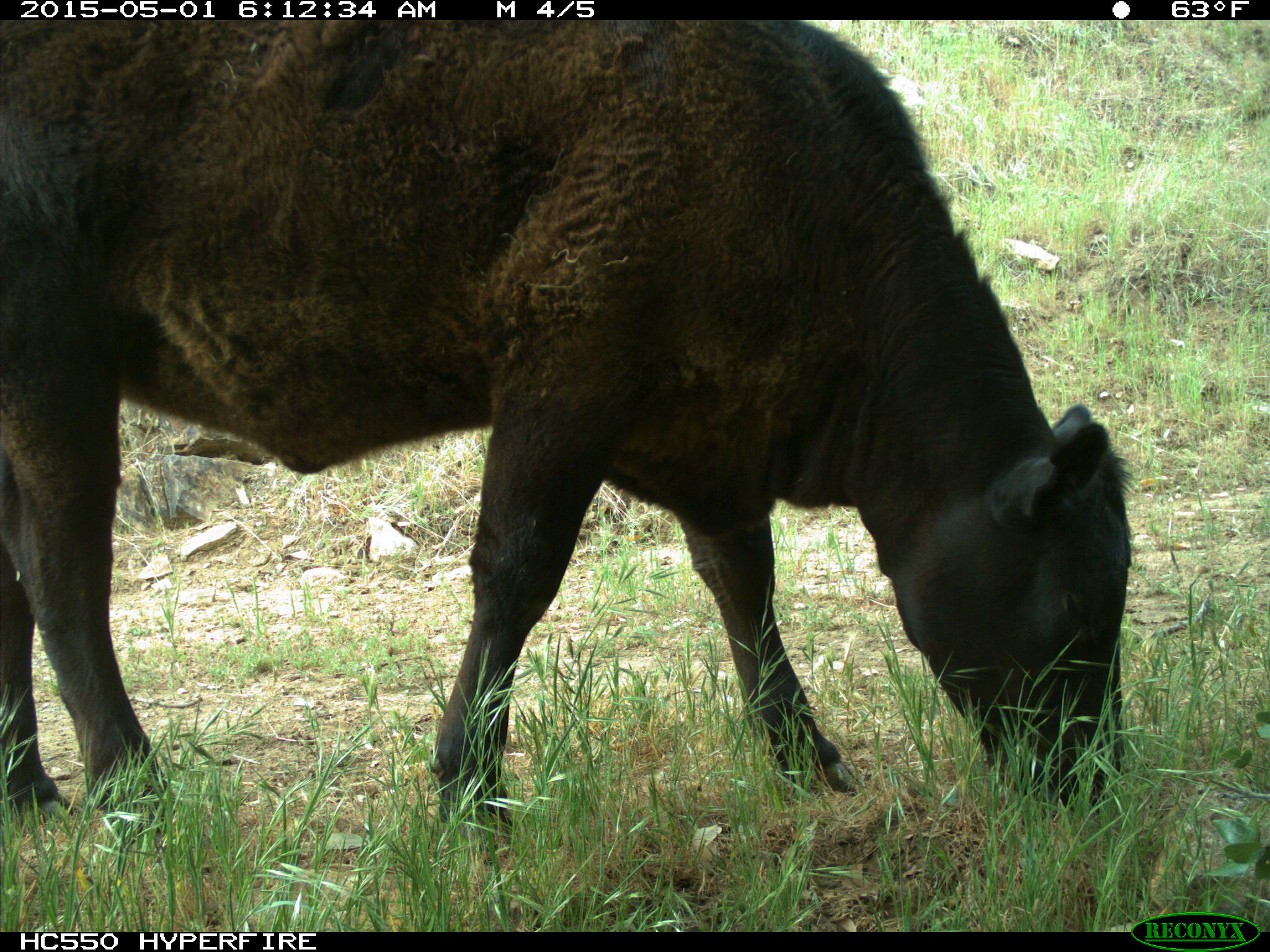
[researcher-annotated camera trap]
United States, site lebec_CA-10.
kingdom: Animalia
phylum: Chordata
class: Mammalia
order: Artiodactyla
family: Bovidae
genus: Bos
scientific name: Bos taurus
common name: domestic cow